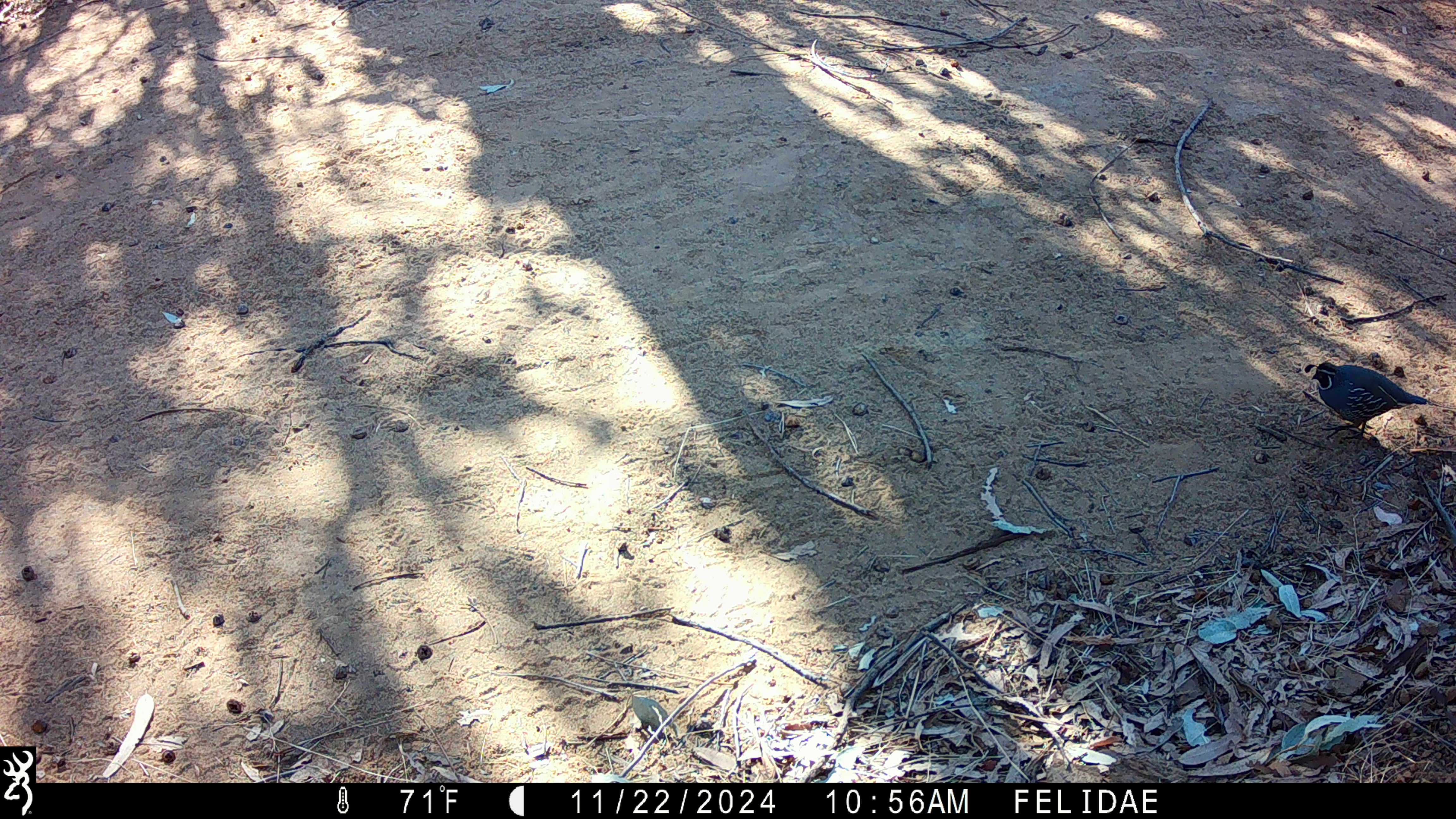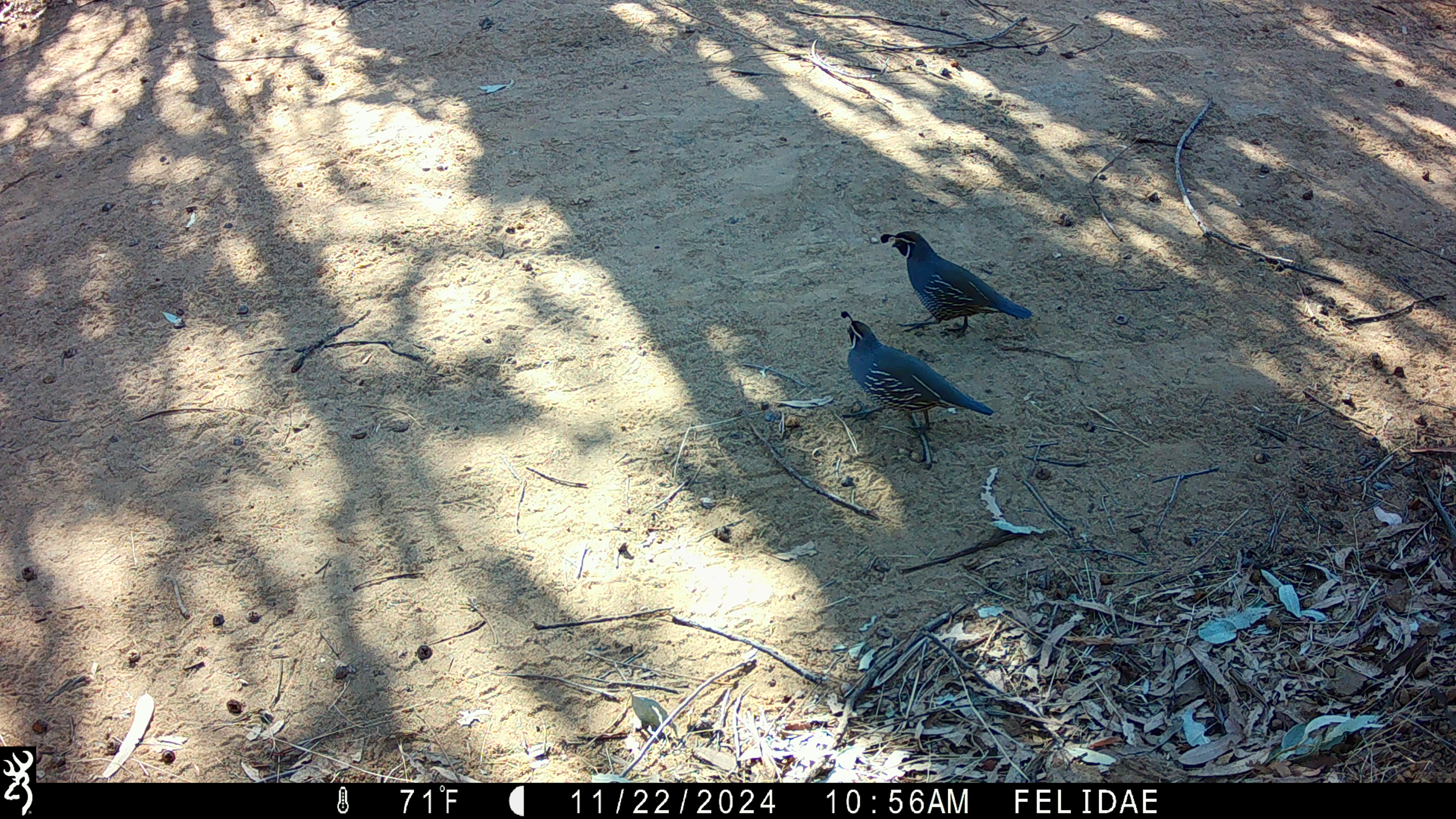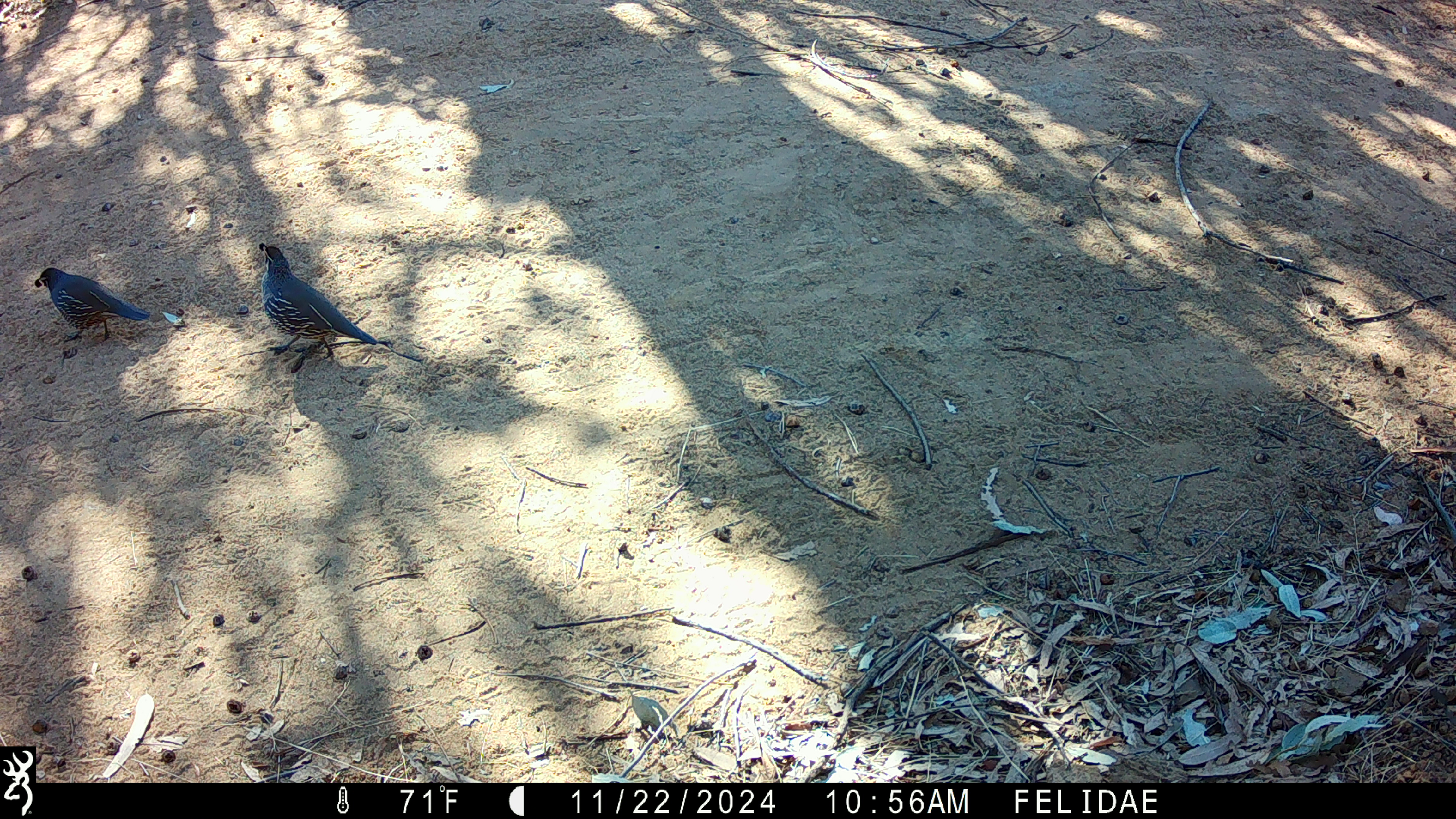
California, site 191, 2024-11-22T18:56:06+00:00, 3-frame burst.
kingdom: Animalia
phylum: Chordata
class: Aves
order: Galliformes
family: Odontophoridae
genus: Callipepla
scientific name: Callipepla californica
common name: california quail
California quail (Callipepla californica).